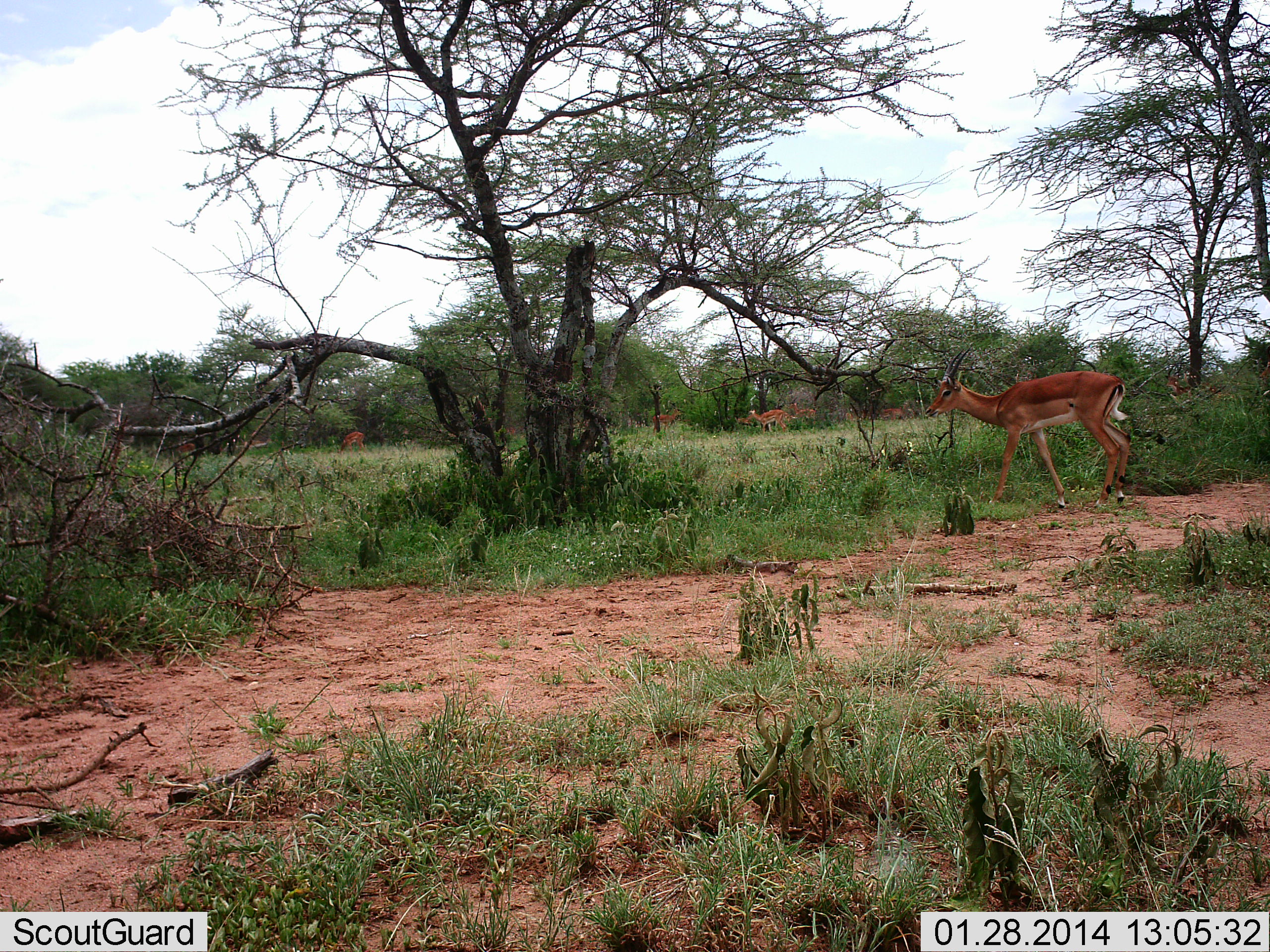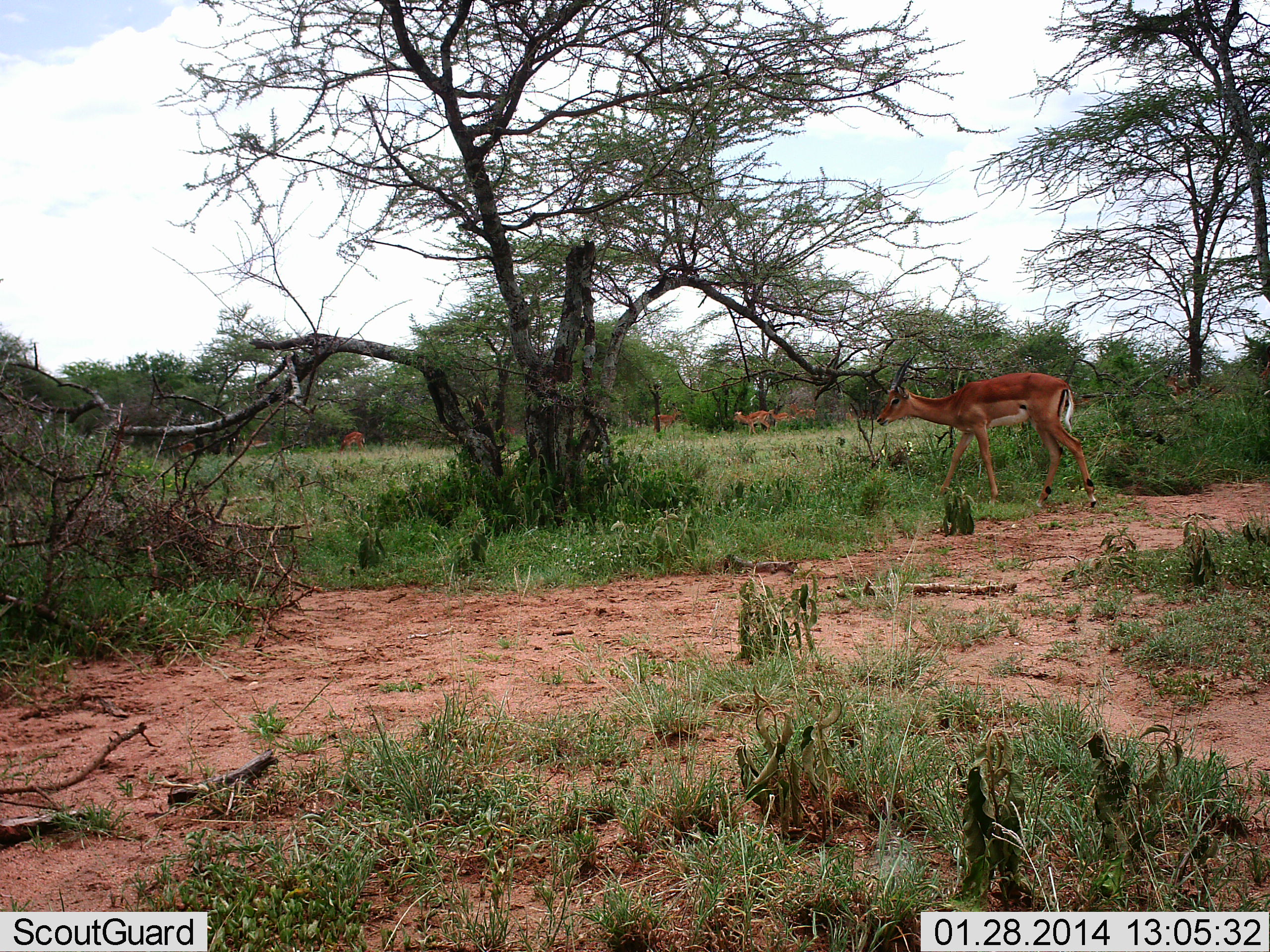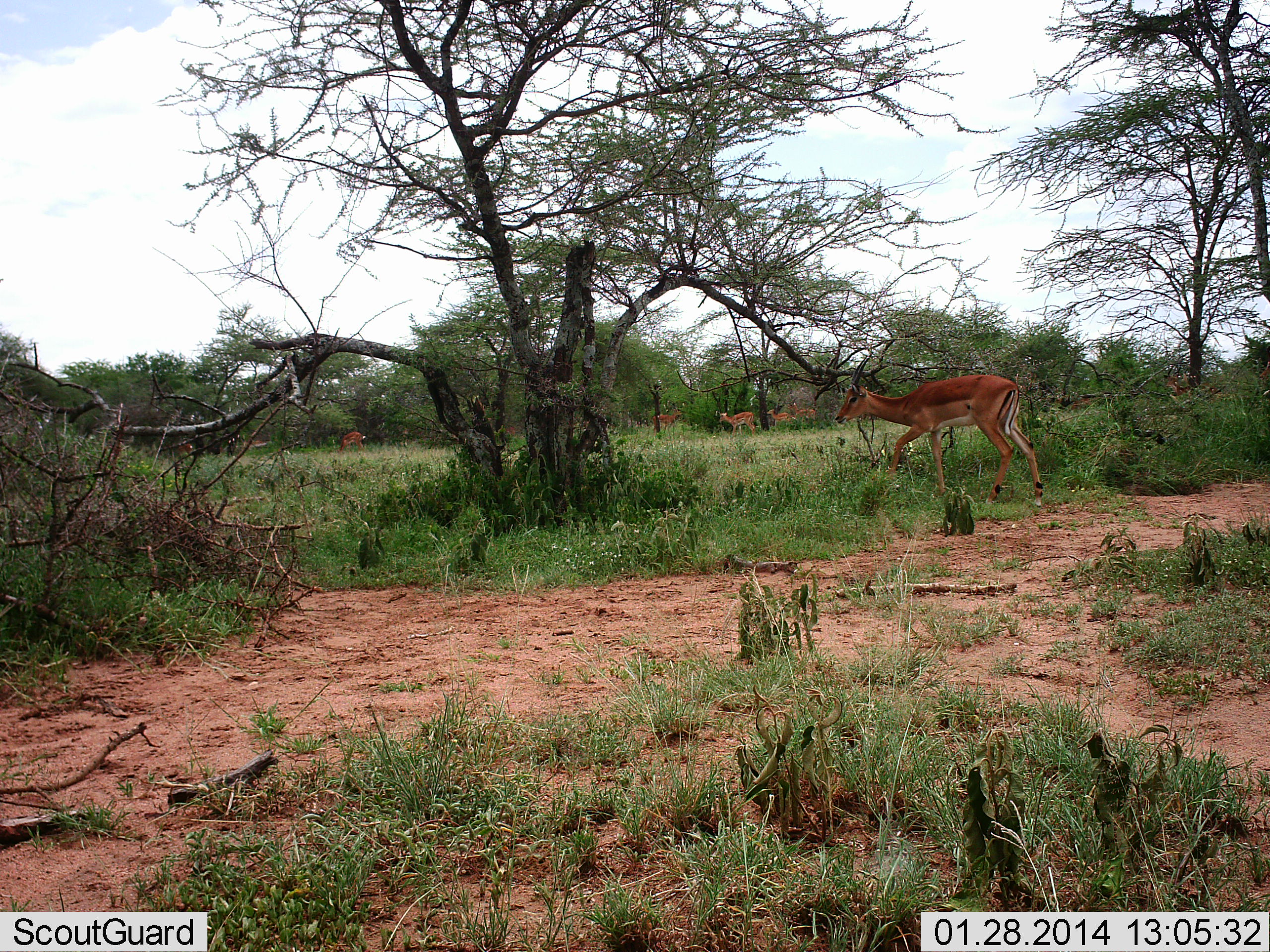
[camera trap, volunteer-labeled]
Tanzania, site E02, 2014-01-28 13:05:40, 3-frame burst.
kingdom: Animalia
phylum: Chordata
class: Mammalia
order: Artiodactyla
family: Bovidae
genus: Nanger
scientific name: Nanger granti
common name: grant's gazelle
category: gazellegrants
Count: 4.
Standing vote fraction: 14%.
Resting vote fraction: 0%.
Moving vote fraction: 82%.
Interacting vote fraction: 0%.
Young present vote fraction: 0%.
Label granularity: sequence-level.